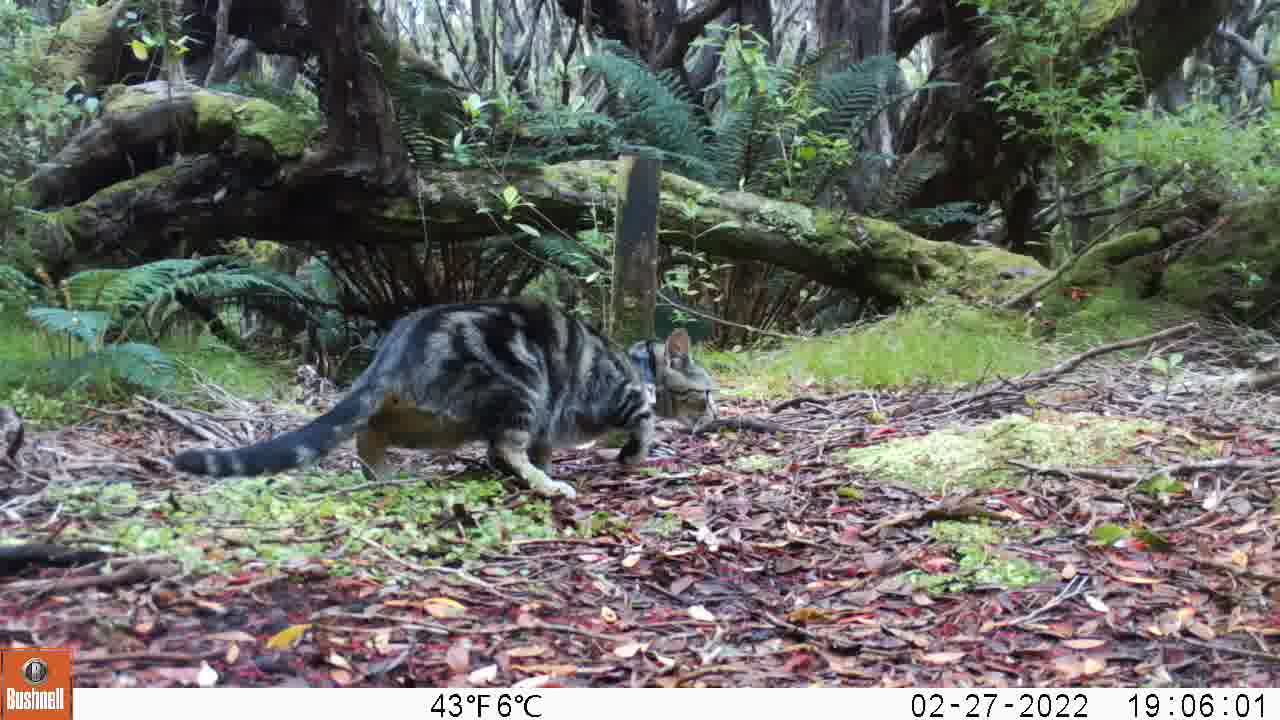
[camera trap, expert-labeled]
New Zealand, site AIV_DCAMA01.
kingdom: Animalia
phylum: Chordata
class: Mammalia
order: Carnivora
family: Felidae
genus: Felis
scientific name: Felis catus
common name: domestic cat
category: cat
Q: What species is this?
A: Cat (domestic cat) (Felis catus).